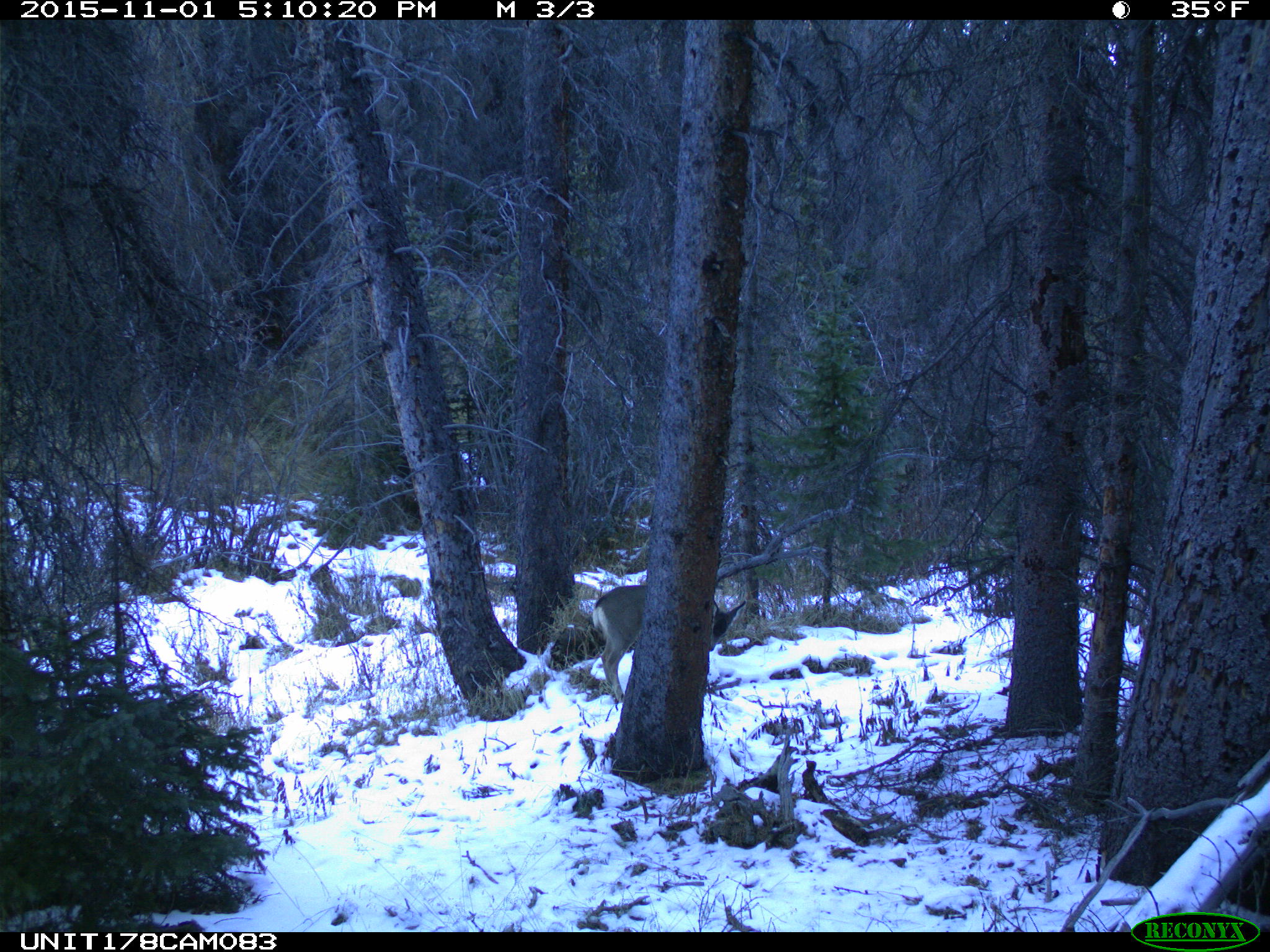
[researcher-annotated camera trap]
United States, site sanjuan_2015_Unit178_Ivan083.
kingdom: Animalia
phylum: Chordata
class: Mammalia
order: Artiodactyla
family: Cervidae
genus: Odocoileus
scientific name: Odocoileus hemionus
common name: mule deer